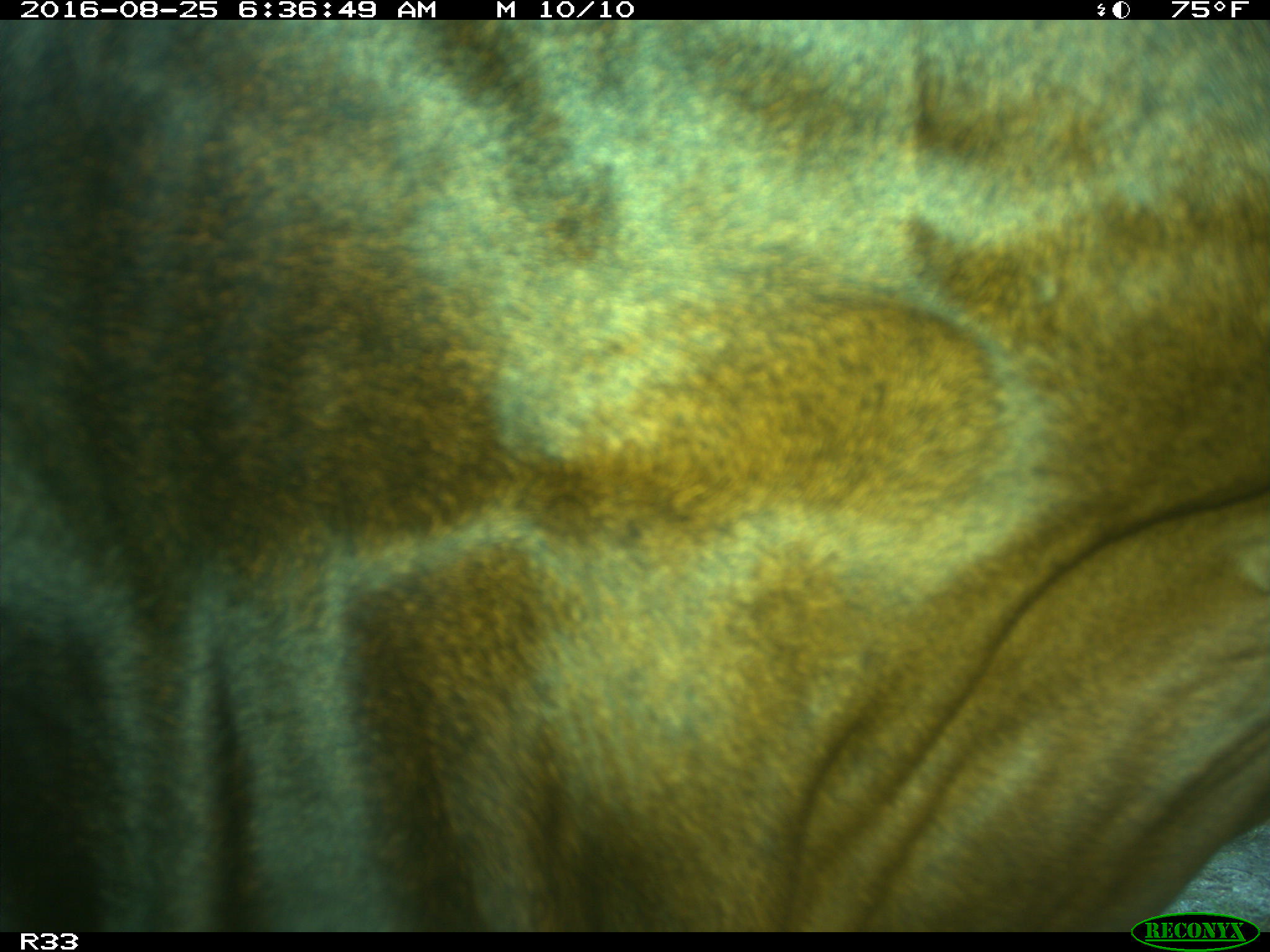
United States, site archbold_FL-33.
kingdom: Animalia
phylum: Chordata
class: Mammalia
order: Artiodactyla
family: Bovidae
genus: Bos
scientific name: Bos taurus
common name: domestic cow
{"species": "Bos taurus (domestic cow)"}